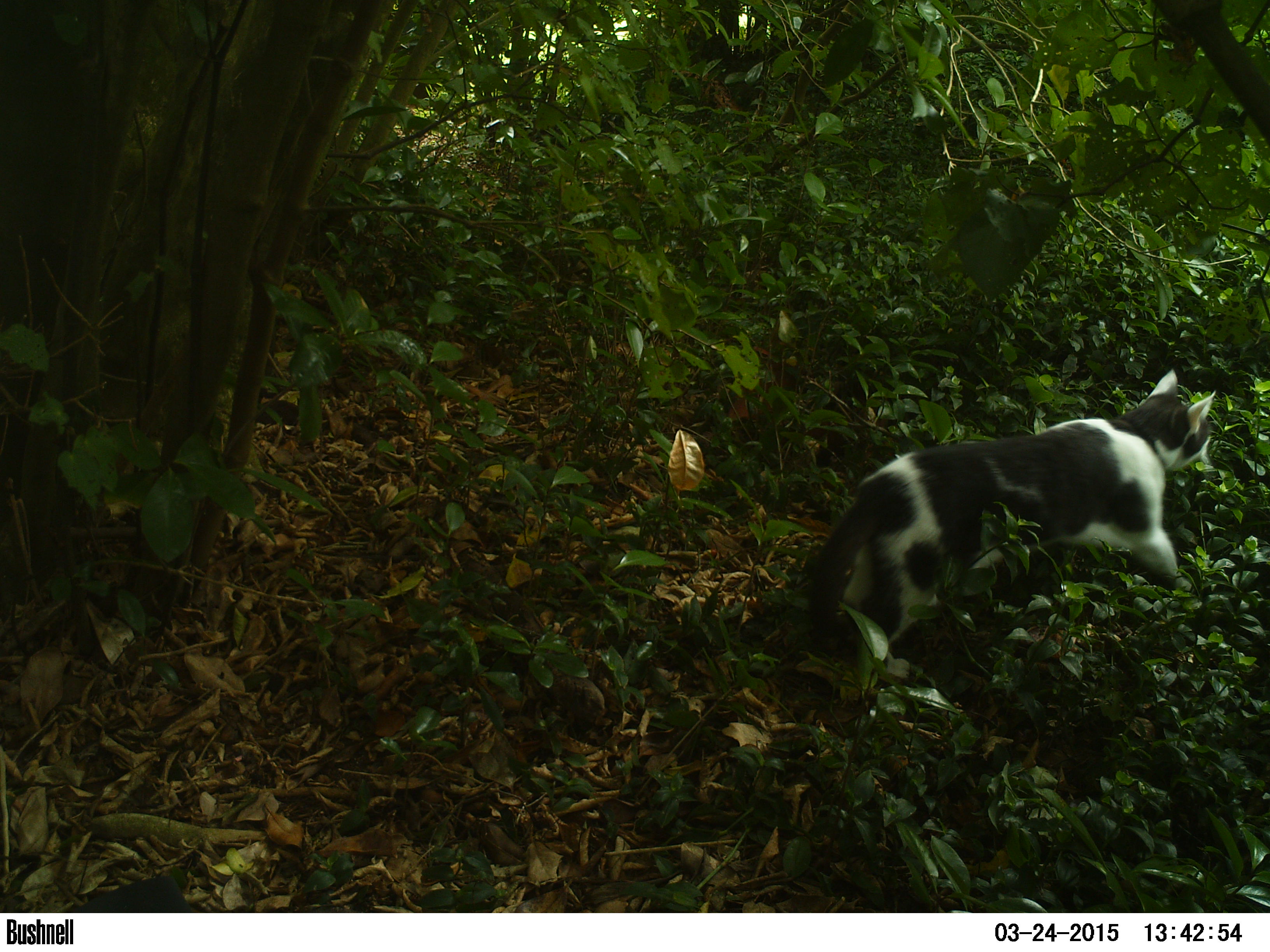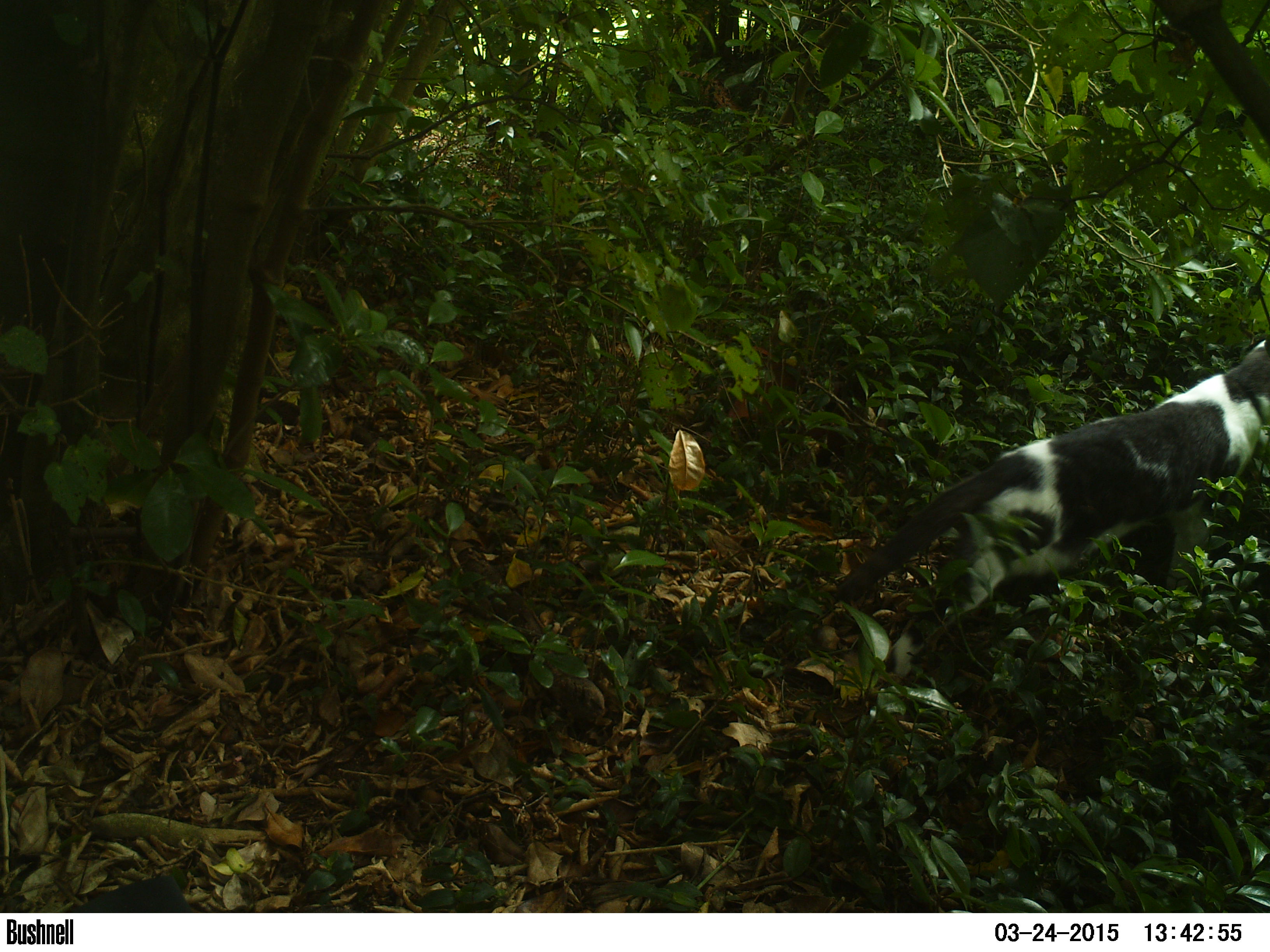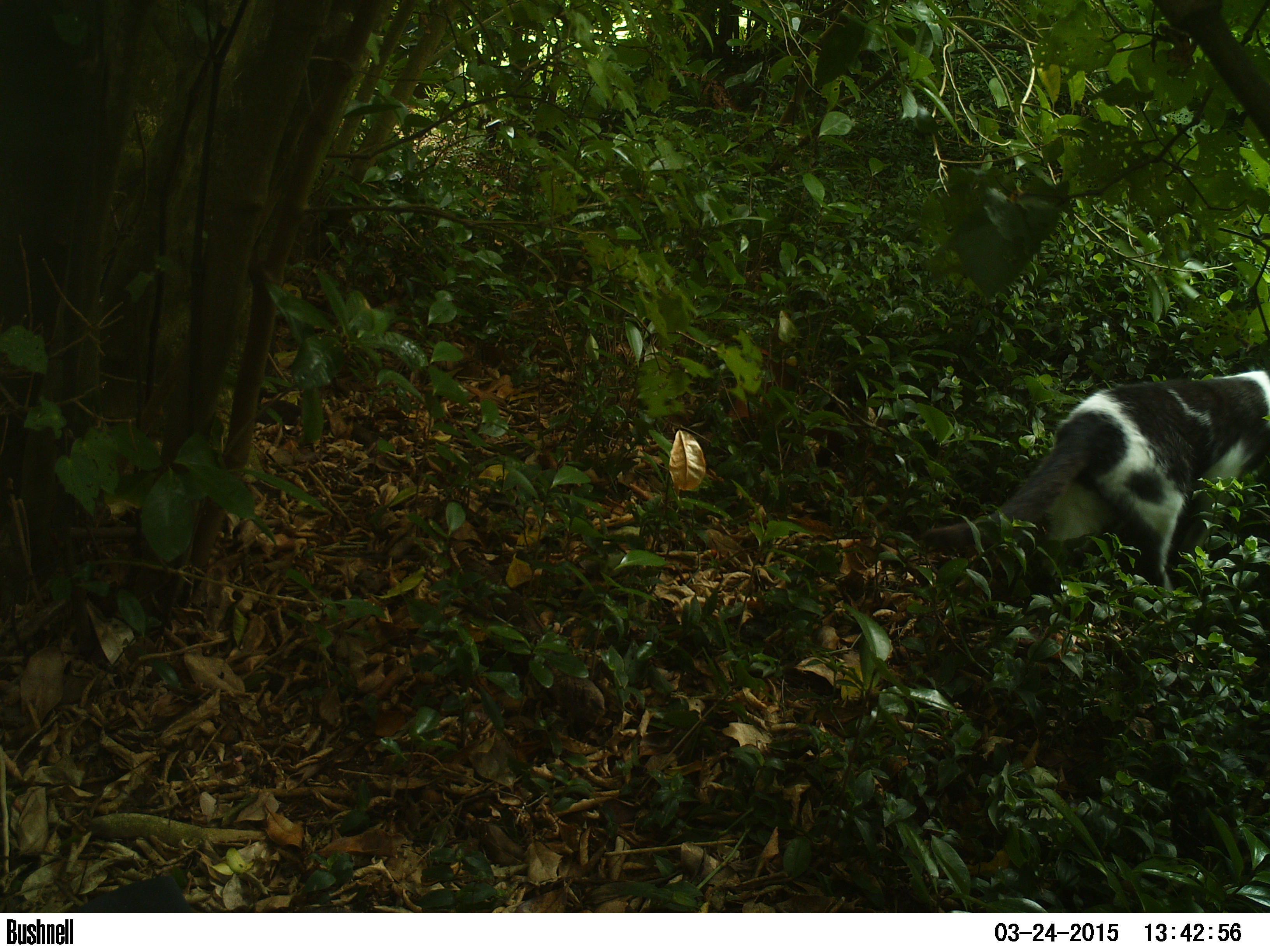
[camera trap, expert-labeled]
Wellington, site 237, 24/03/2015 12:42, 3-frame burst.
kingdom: Animalia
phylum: Chordata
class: Mammalia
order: Carnivora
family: Felidae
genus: Felis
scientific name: Felis catus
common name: cat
Cat (Felis catus).